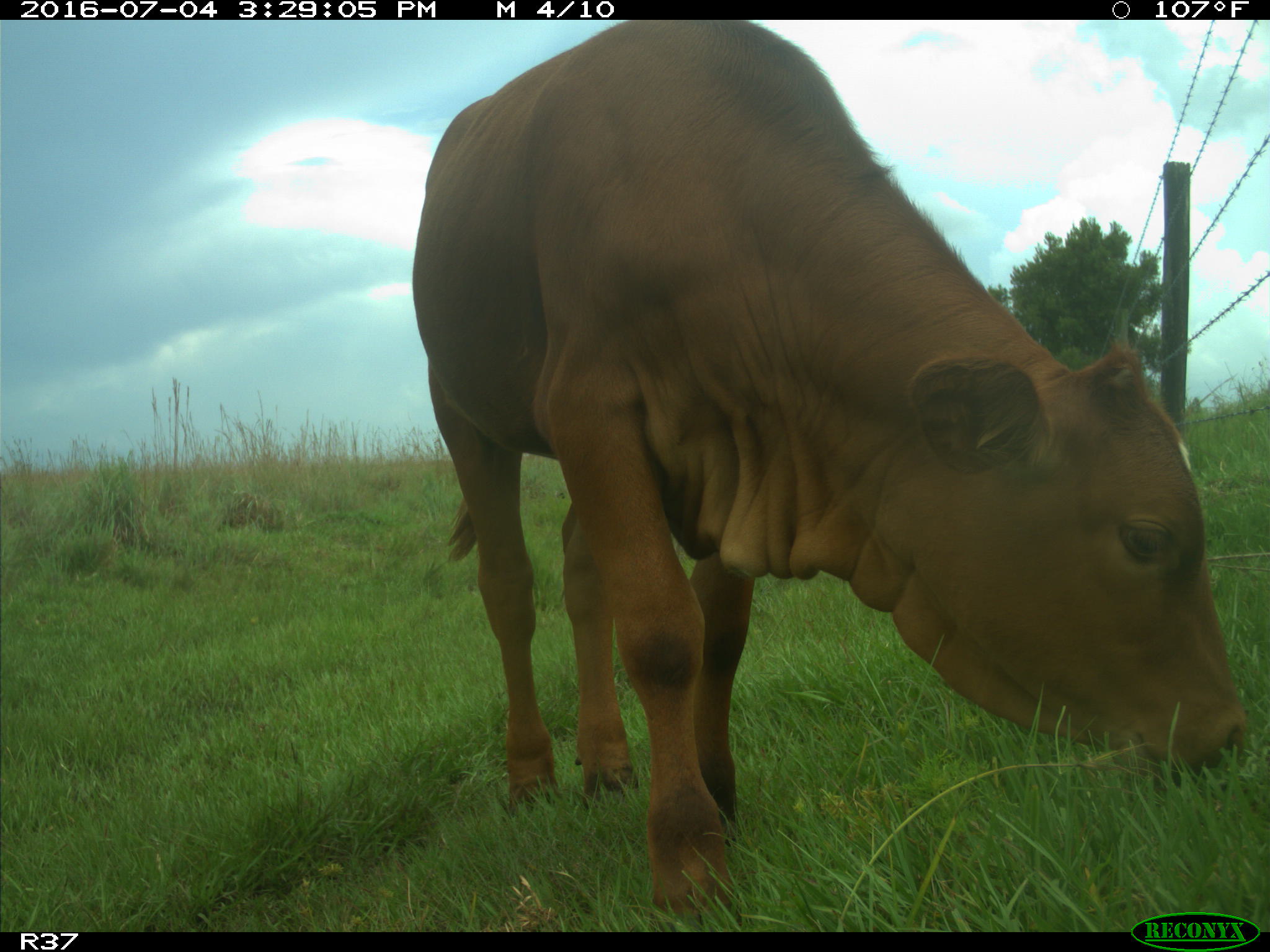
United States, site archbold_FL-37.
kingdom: Animalia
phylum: Chordata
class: Mammalia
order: Artiodactyla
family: Bovidae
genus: Bos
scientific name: Bos taurus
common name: domestic cow